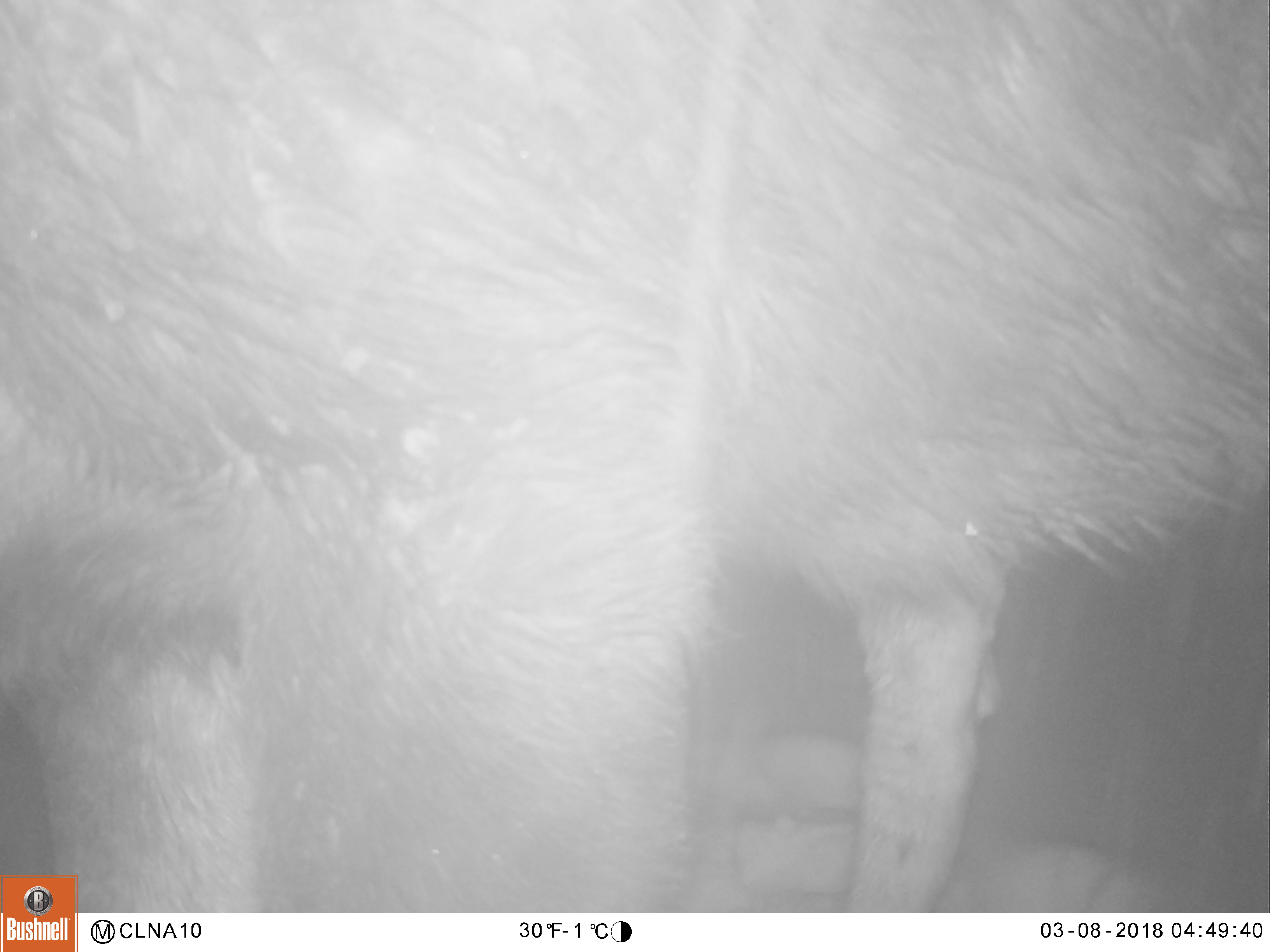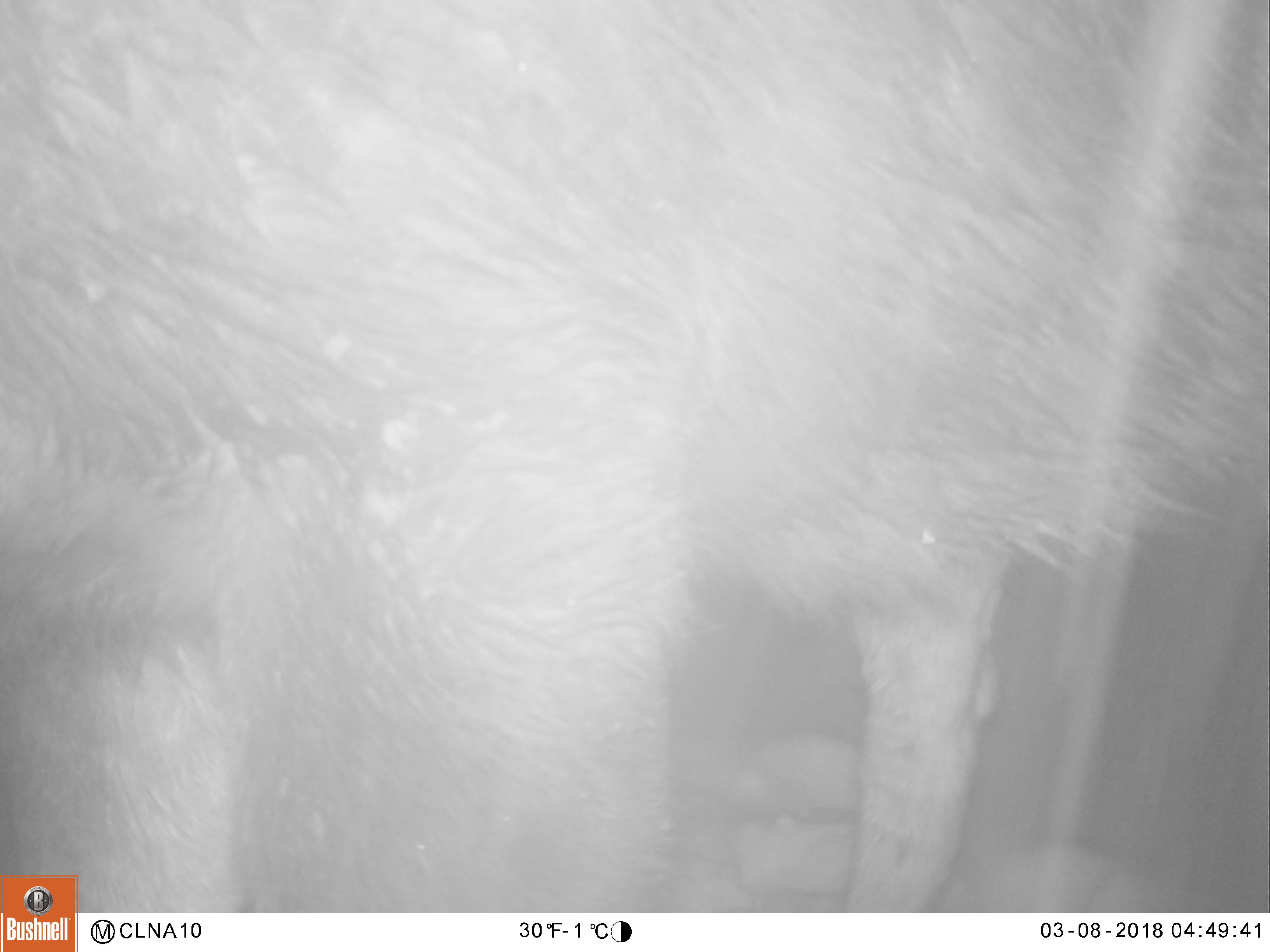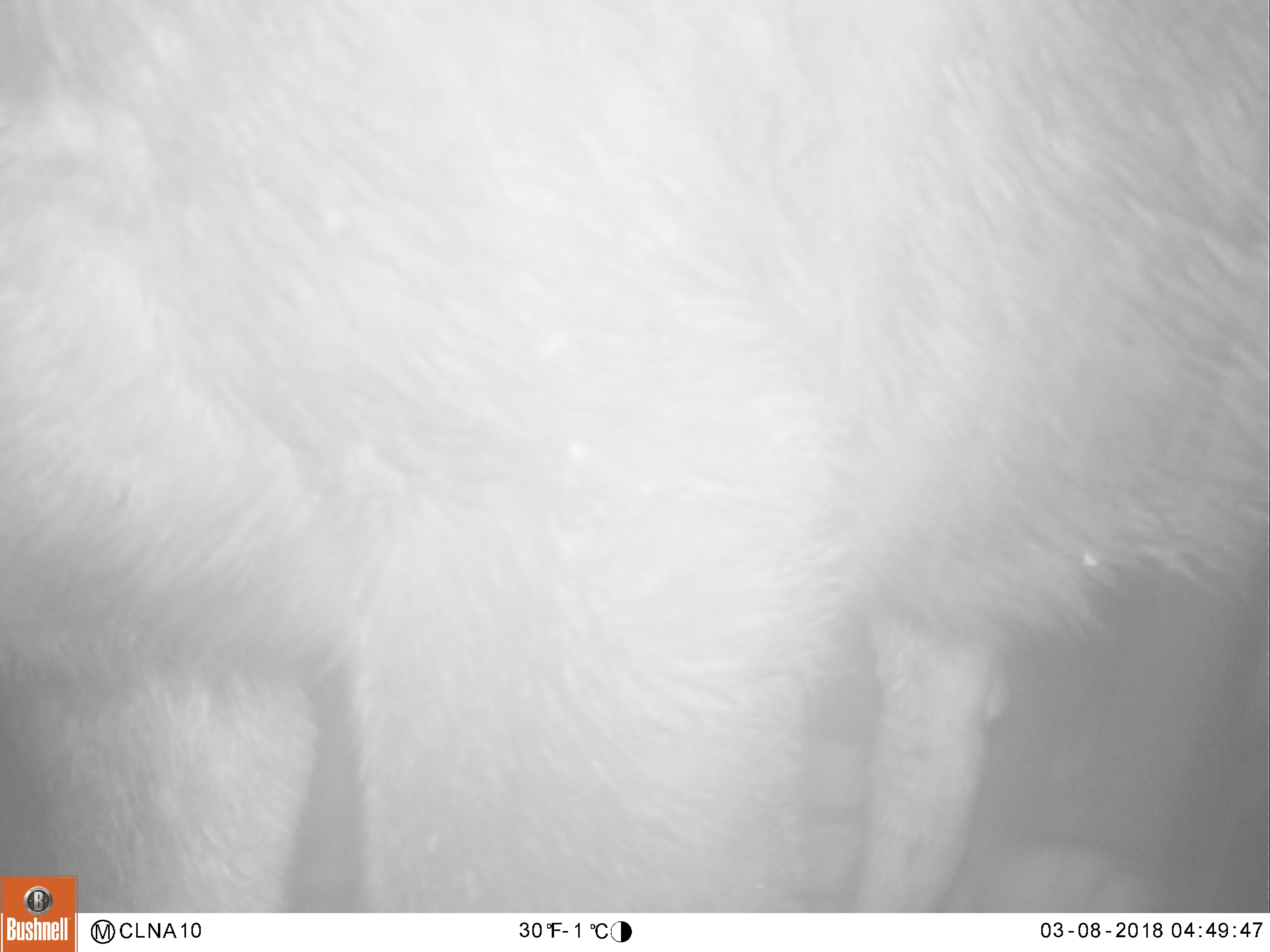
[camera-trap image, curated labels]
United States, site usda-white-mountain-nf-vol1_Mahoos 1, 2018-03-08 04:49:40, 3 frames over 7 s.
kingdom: Animalia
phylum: Chordata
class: Mammalia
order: Artiodactyla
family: Cervidae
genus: Alces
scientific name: Alces alces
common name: moose